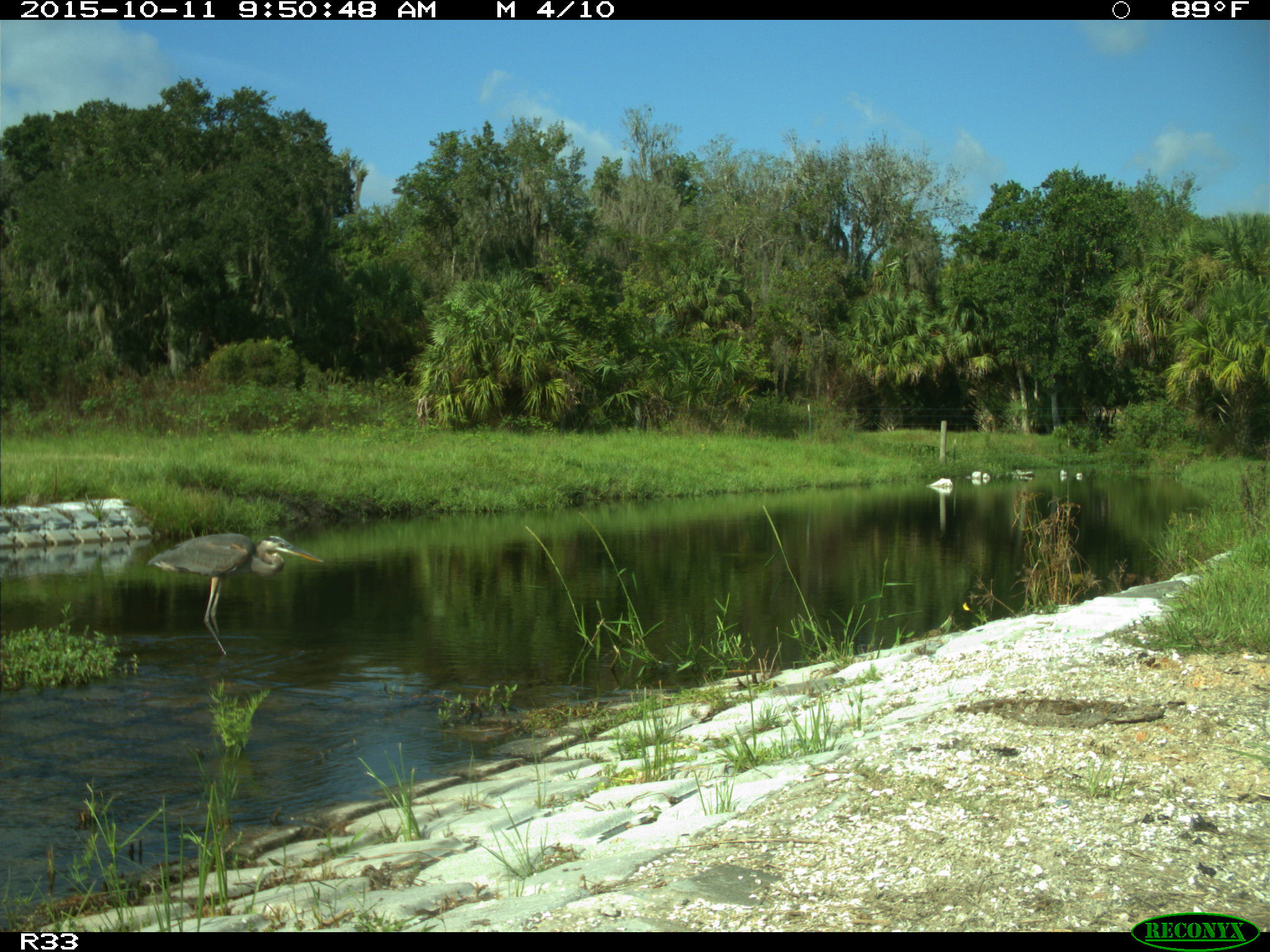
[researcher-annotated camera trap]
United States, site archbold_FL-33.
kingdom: Animalia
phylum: Chordata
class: Aves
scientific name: Aves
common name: birds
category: unidentified bird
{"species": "unidentified bird (birds) (Aves)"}